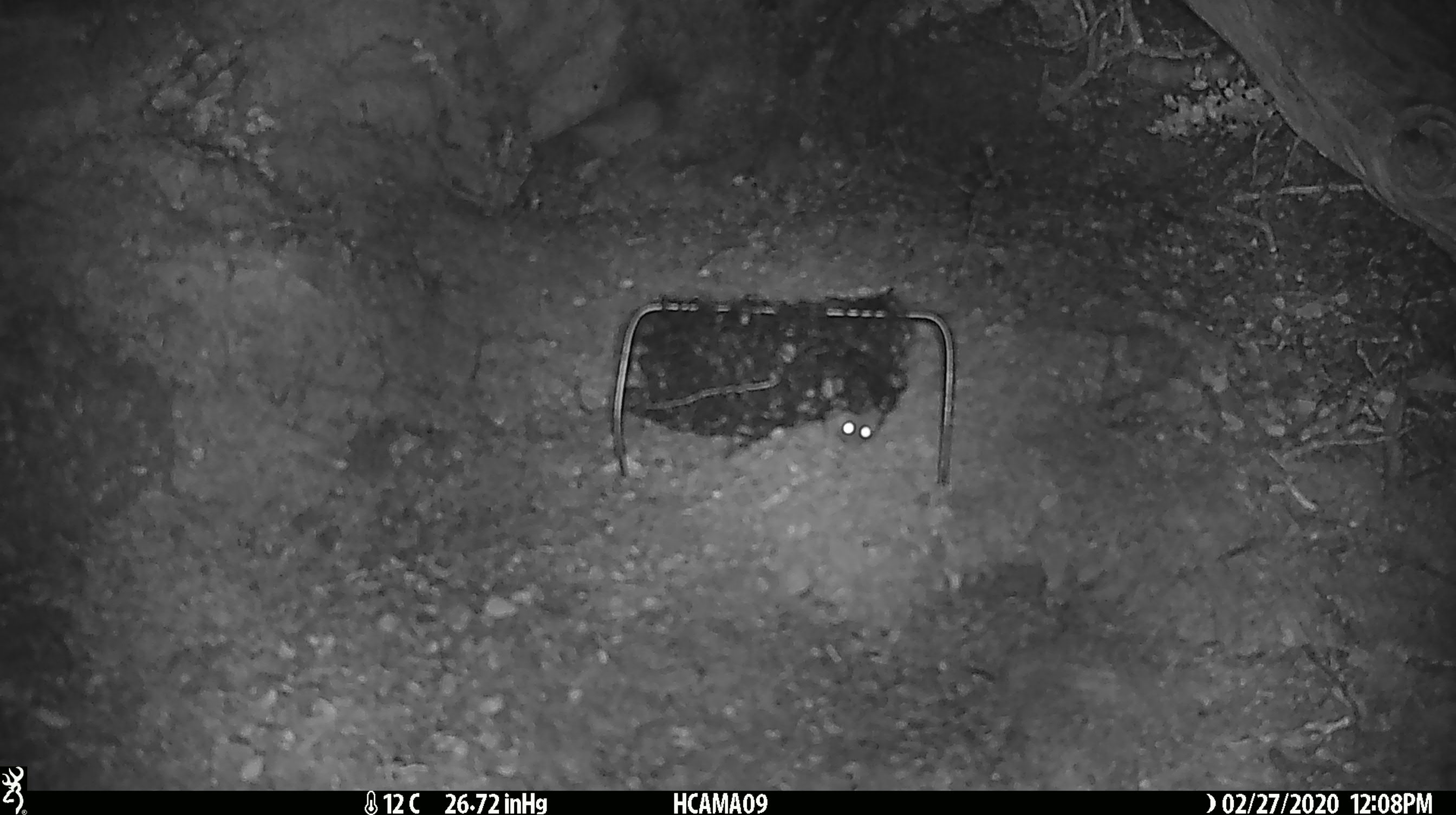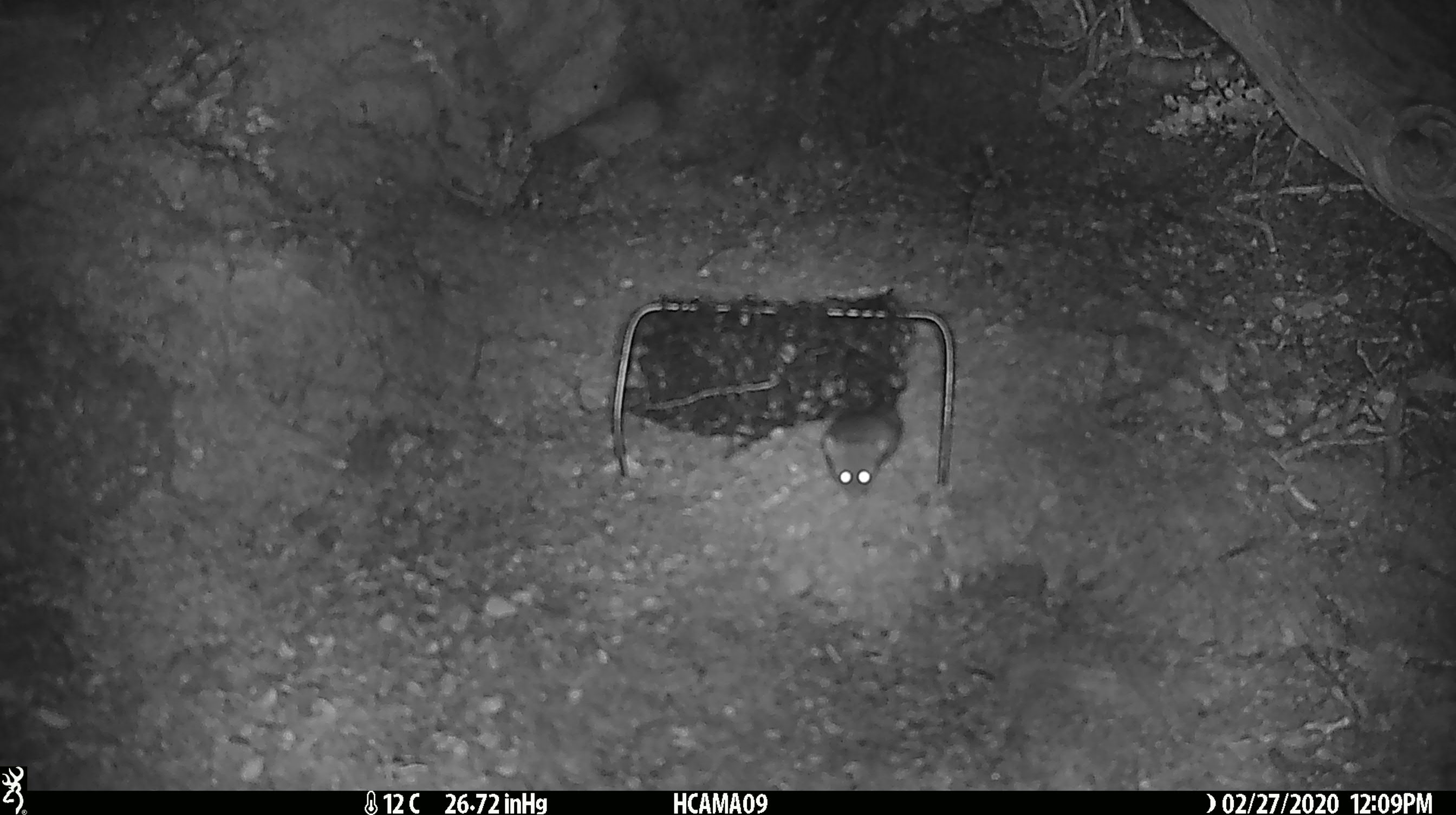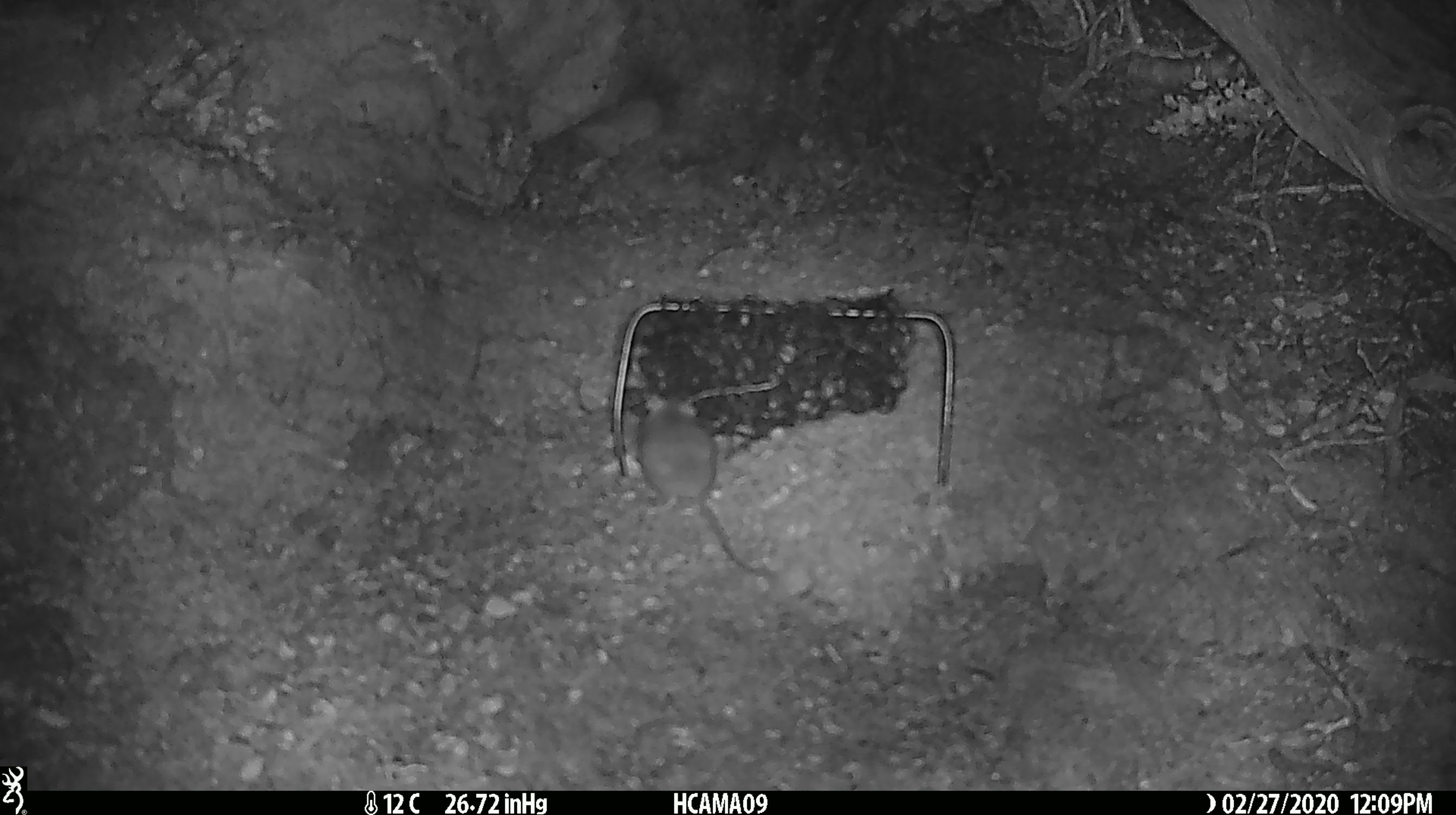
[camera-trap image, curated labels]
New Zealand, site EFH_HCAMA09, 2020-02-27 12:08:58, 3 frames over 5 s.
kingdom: Animalia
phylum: Chordata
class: Mammalia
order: Rodentia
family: Muridae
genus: Mus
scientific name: Mus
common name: mouse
Mouse (Mus).